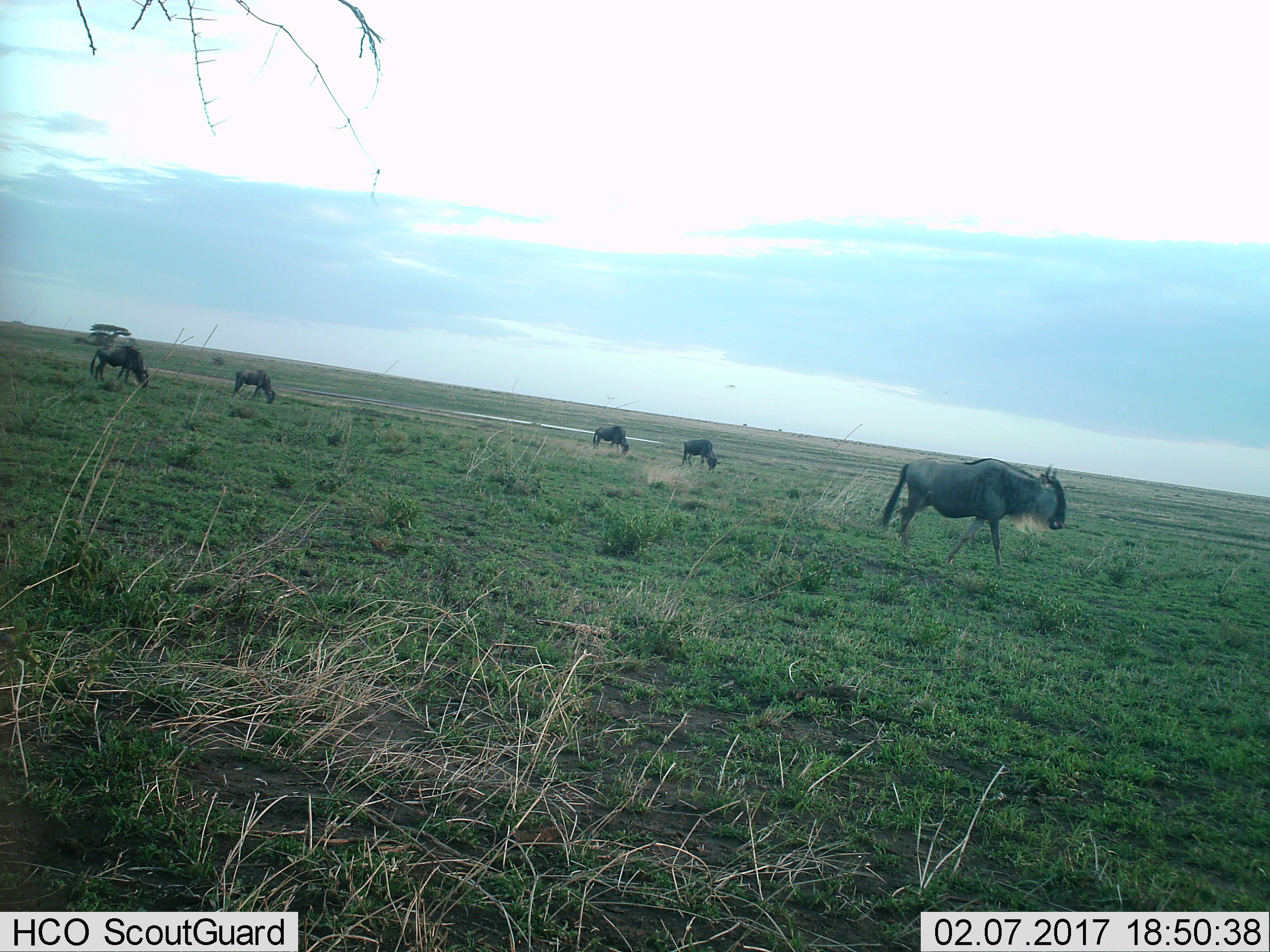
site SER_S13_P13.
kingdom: Animalia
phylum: Chordata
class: Mammalia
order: Artiodactyla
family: Bovidae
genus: Connochaetes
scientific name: Connochaetes taurinus taurinus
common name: blue wildebeest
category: wildebeestblue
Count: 5.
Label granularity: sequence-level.